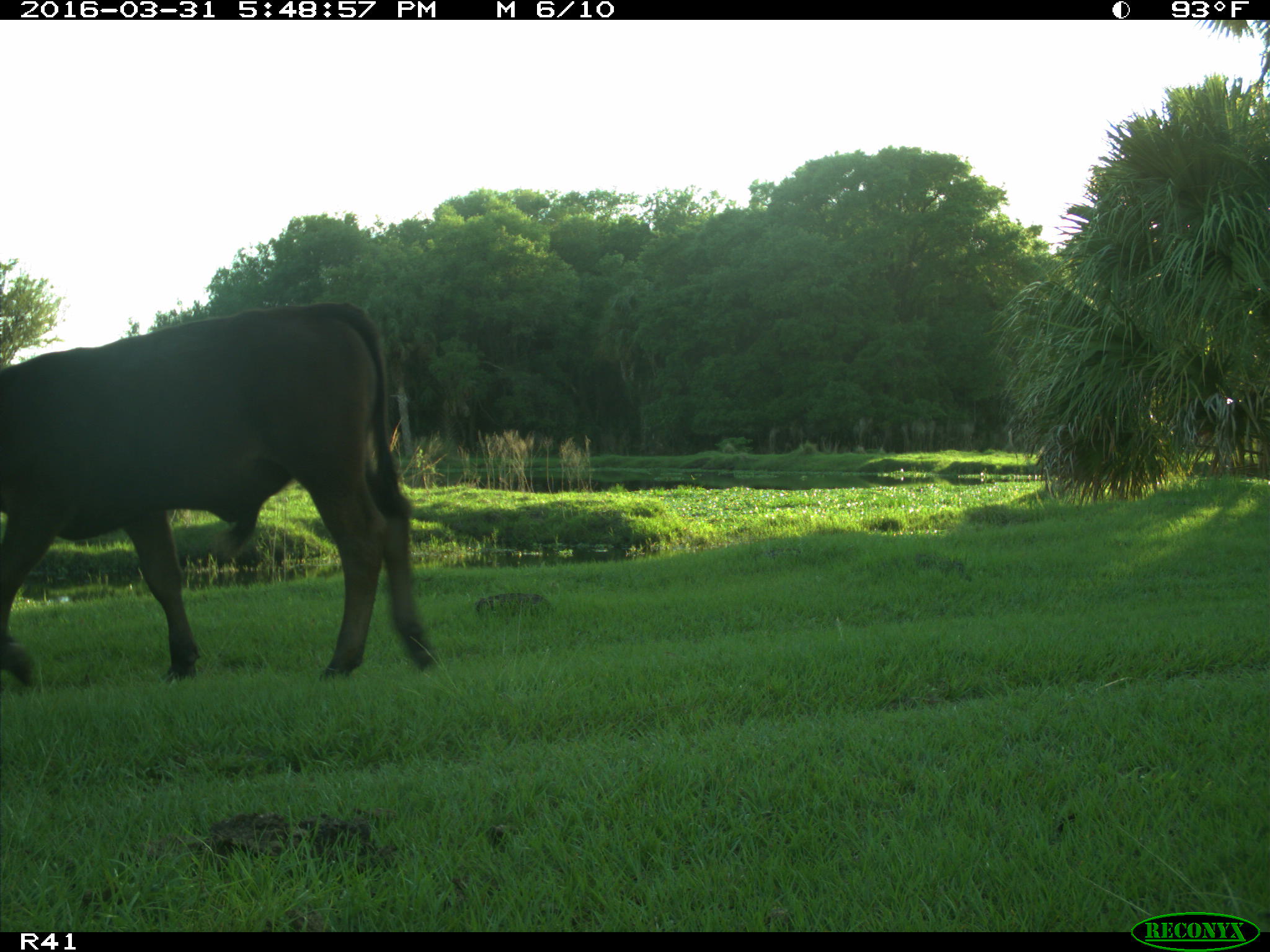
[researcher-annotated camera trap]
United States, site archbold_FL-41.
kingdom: Animalia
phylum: Chordata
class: Mammalia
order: Artiodactyla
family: Bovidae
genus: Bos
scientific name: Bos taurus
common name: domestic cow